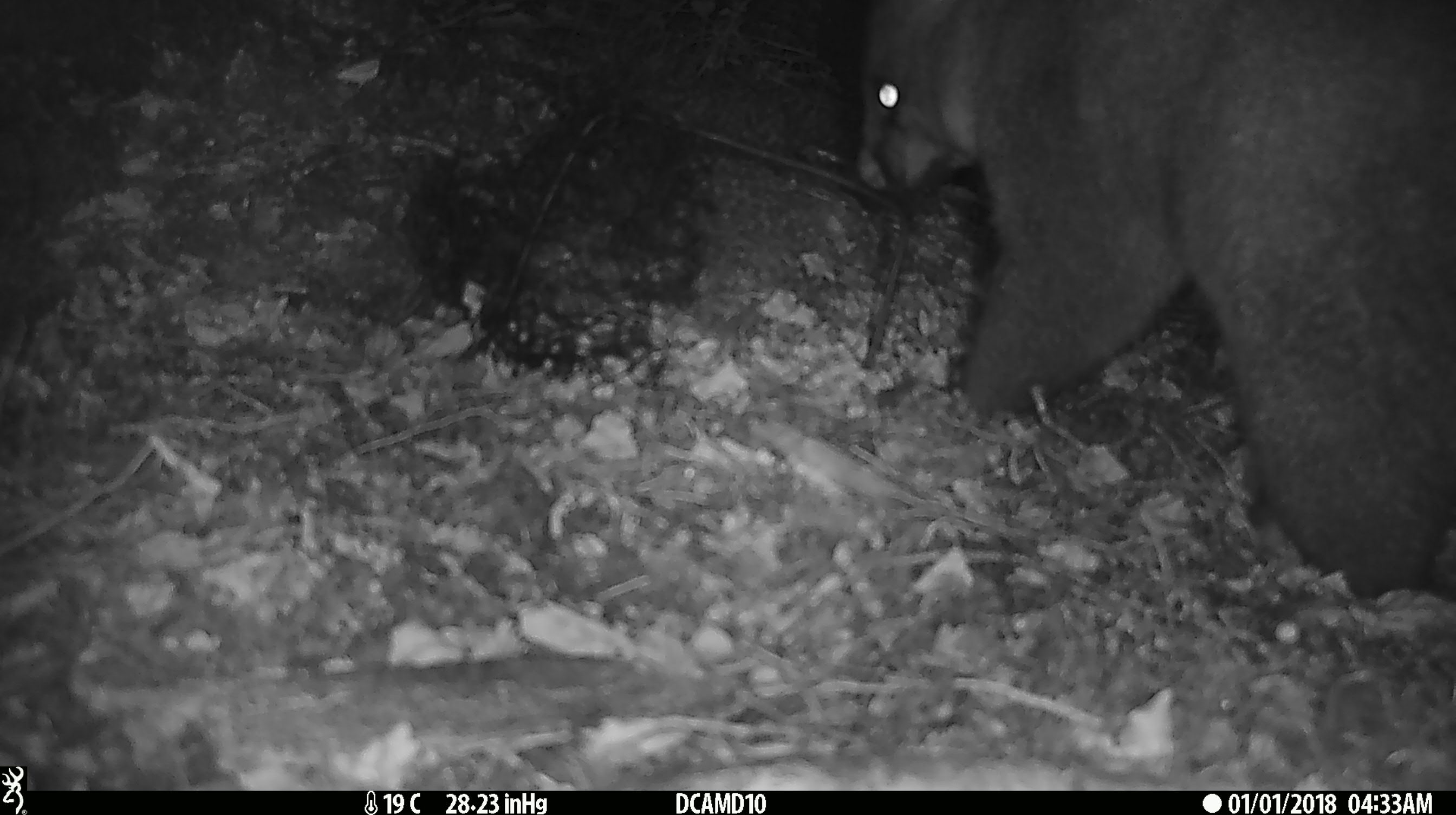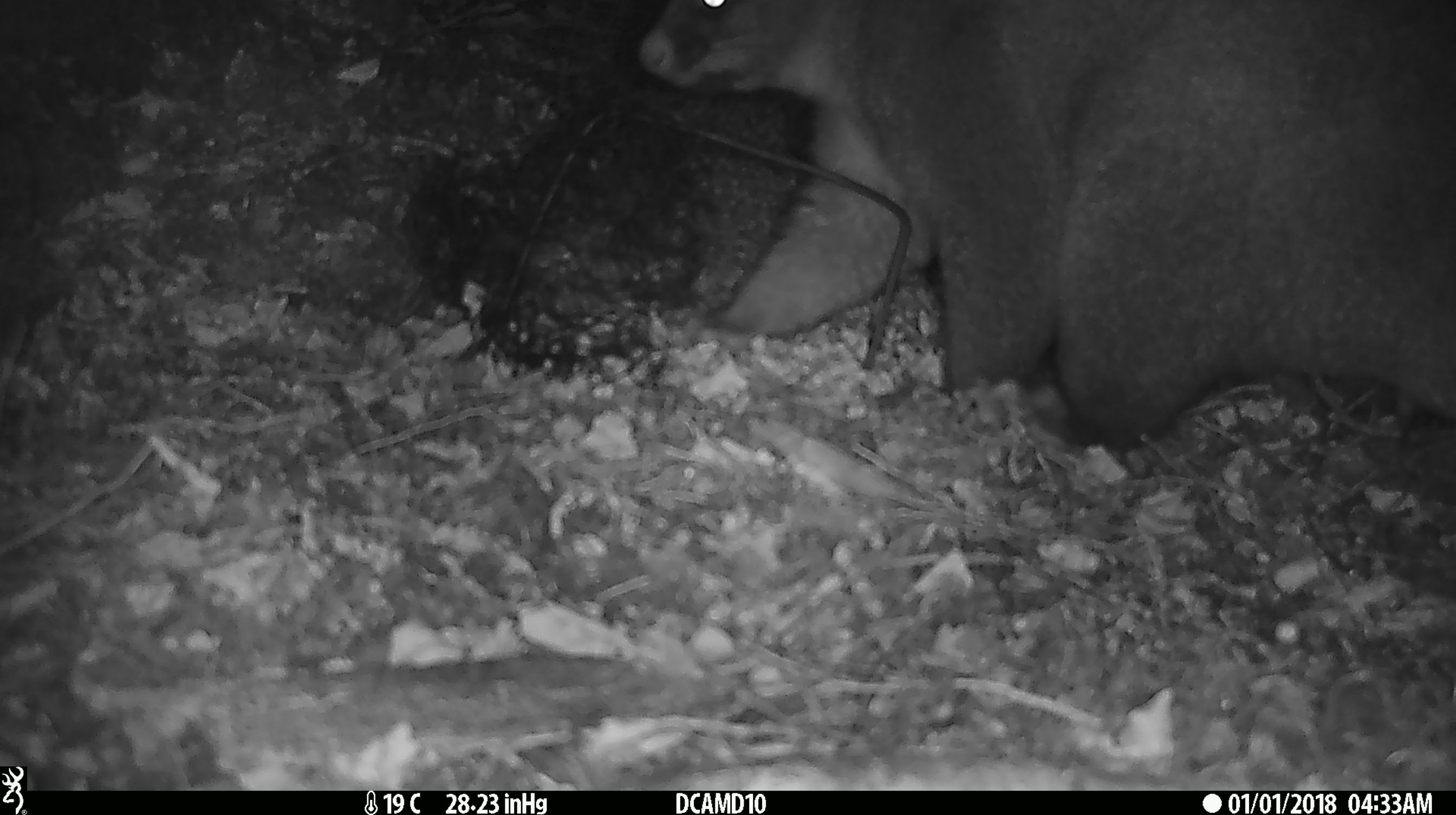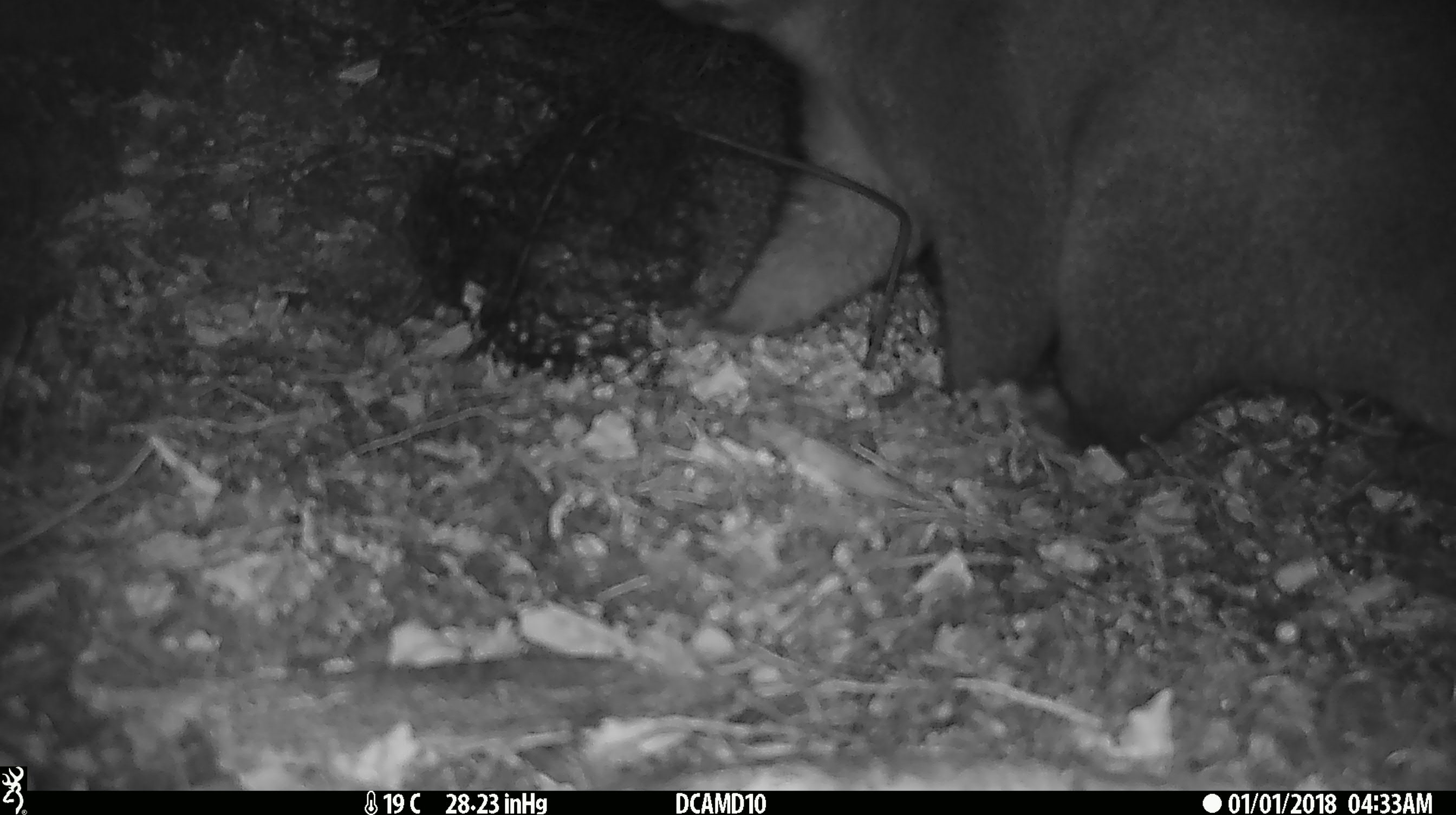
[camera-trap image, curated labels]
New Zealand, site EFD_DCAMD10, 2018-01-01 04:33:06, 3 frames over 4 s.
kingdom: Animalia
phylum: Chordata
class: Mammalia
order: Diprotodontia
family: Phalangeridae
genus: Trichosurus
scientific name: Trichosurus vulpecula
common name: common brushtail possum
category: possum